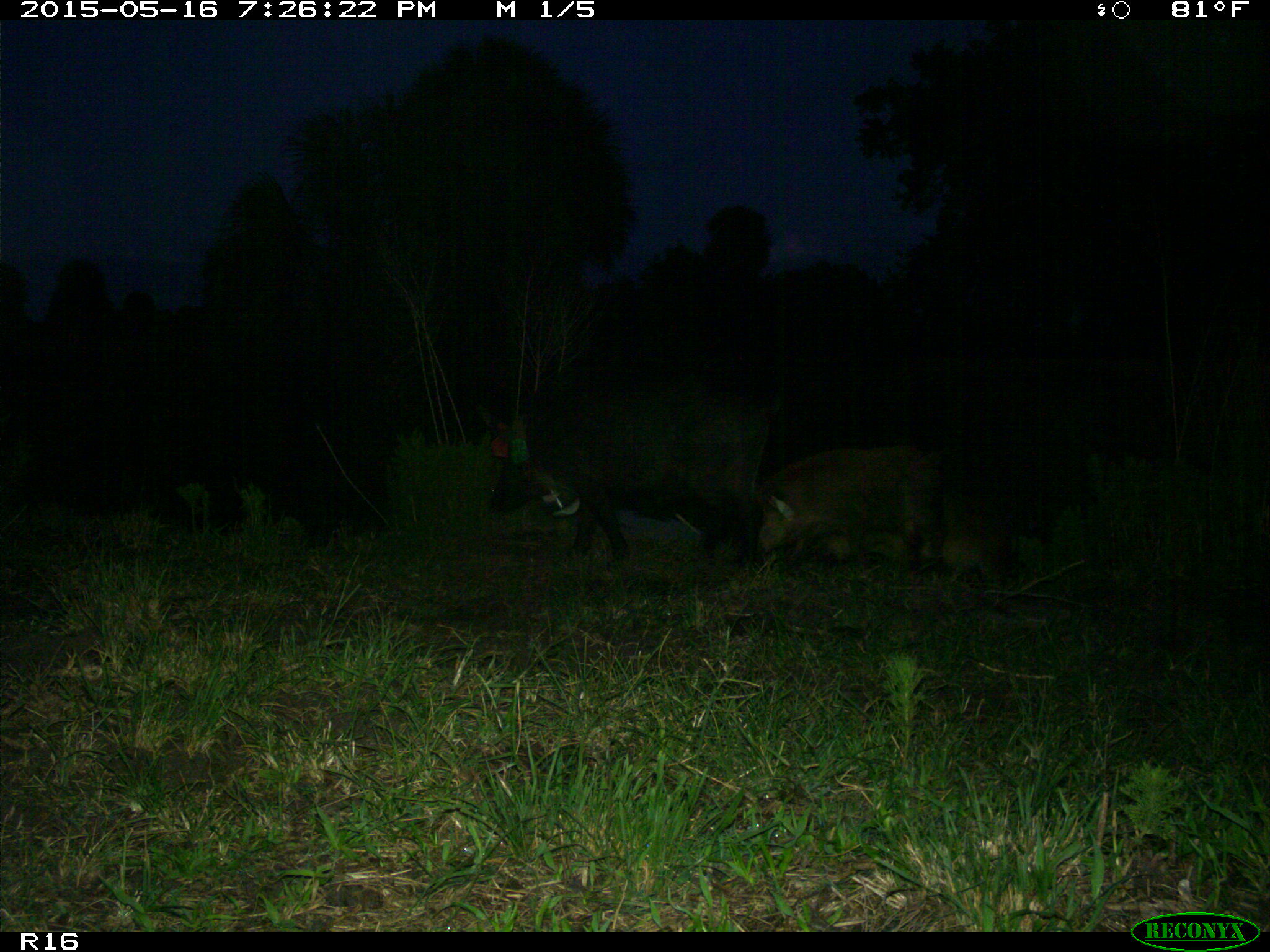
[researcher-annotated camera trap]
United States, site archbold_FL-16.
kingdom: Animalia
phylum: Chordata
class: Mammalia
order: Artiodactyla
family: Suidae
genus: Sus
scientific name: Sus scrofa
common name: wild boar